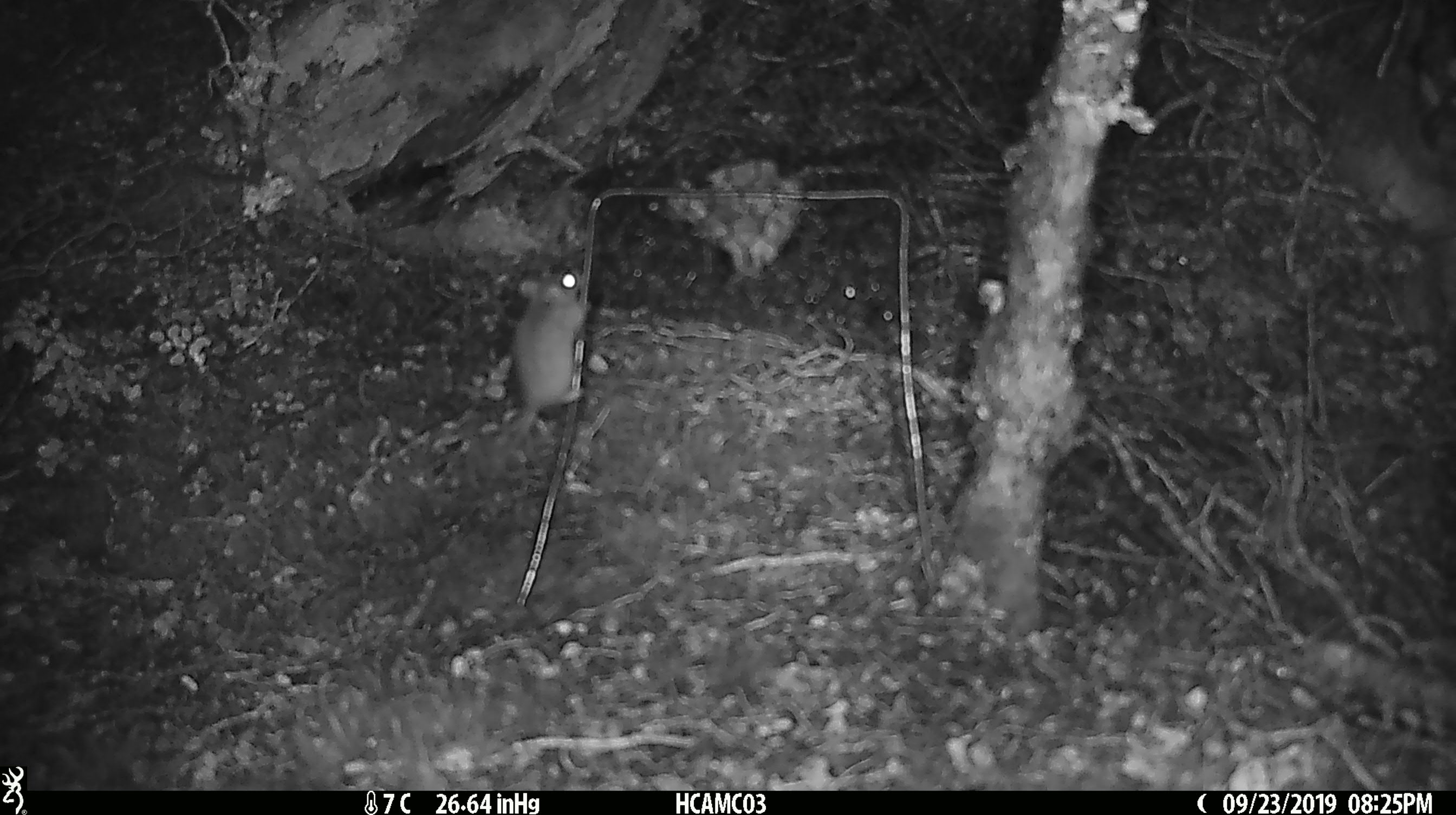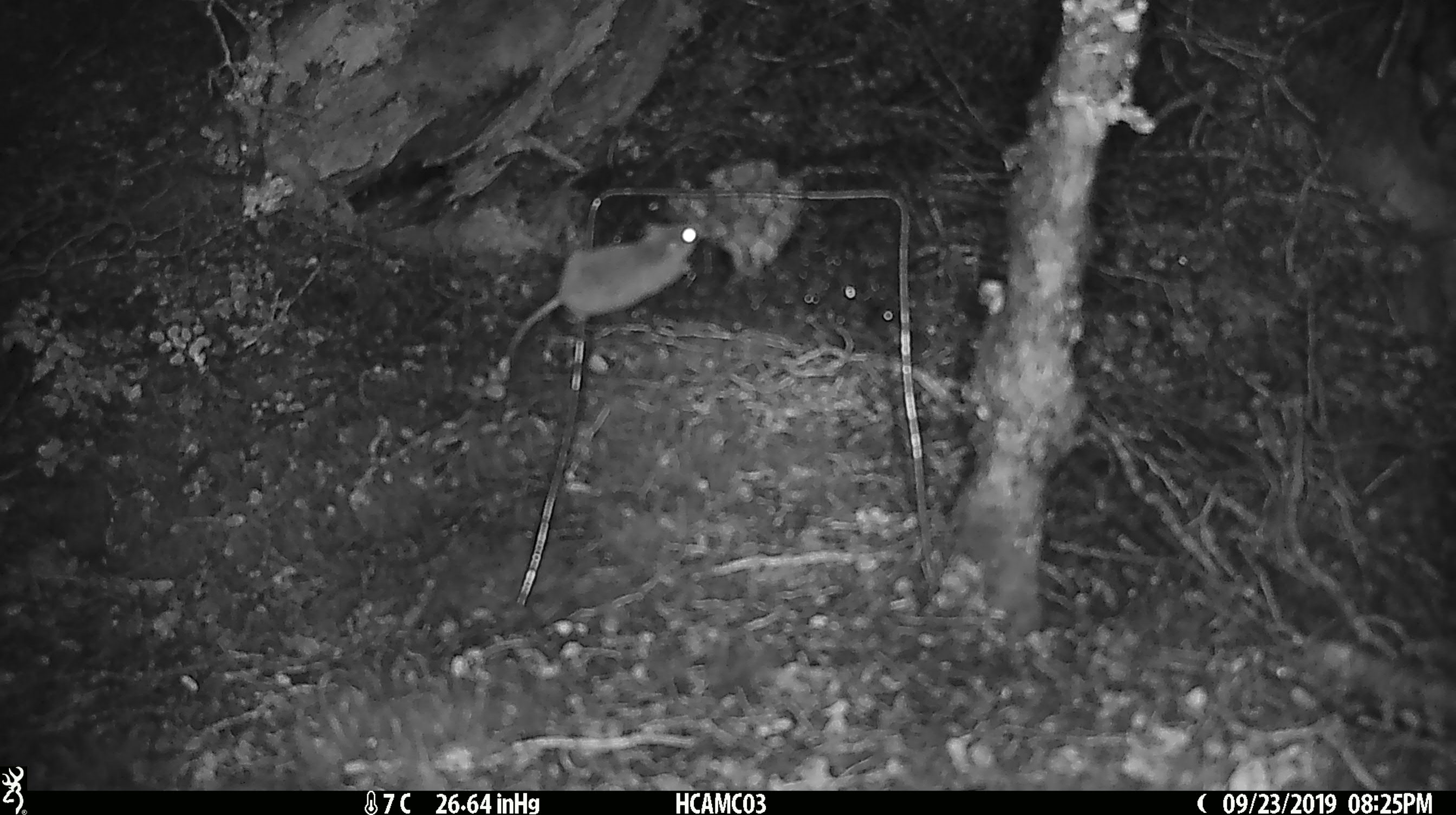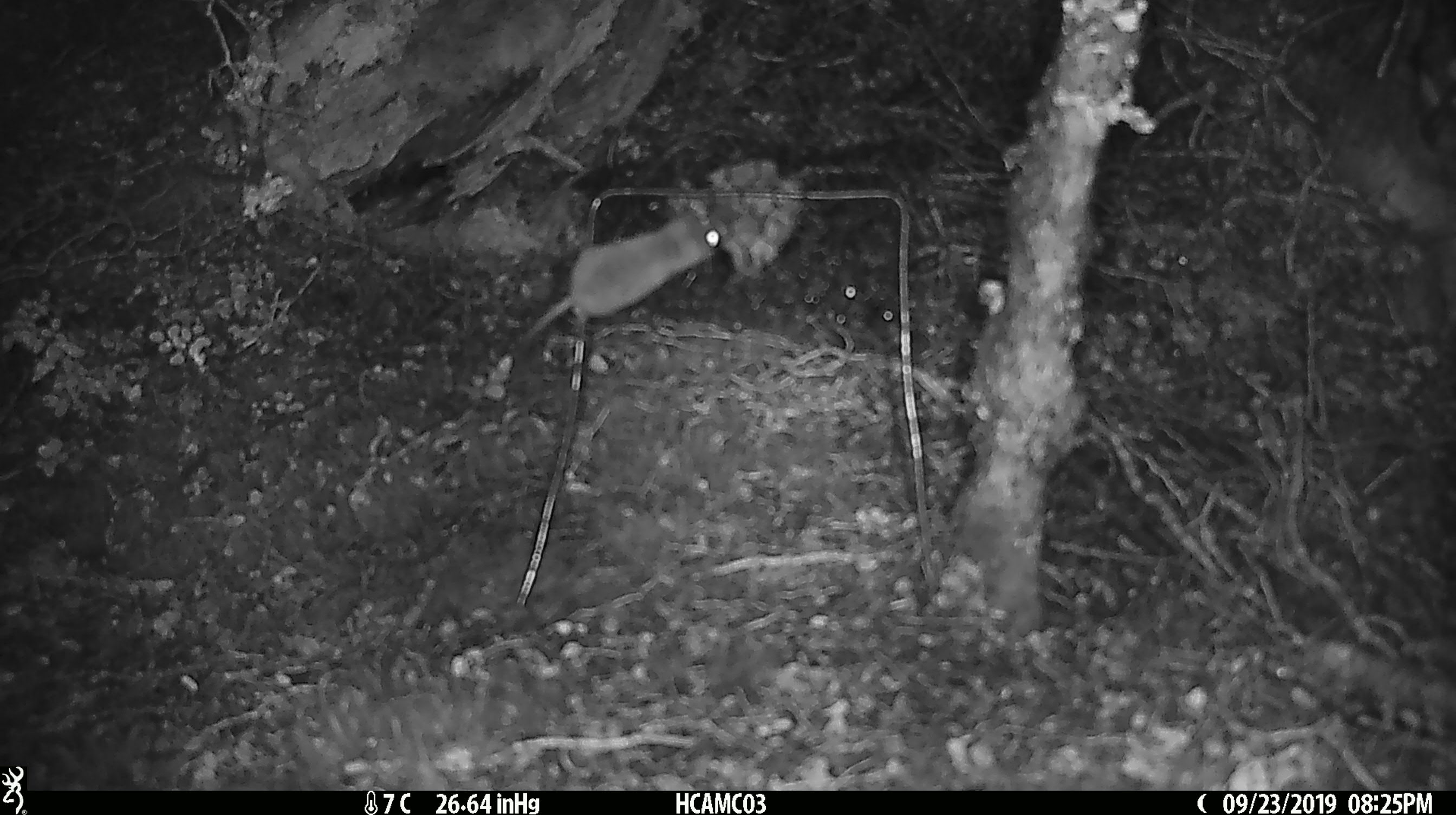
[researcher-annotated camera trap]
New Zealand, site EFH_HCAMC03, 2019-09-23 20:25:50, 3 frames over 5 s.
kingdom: Animalia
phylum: Chordata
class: Mammalia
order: Rodentia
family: Muridae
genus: Mus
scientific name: Mus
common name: mouse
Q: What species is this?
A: Mouse (Mus).